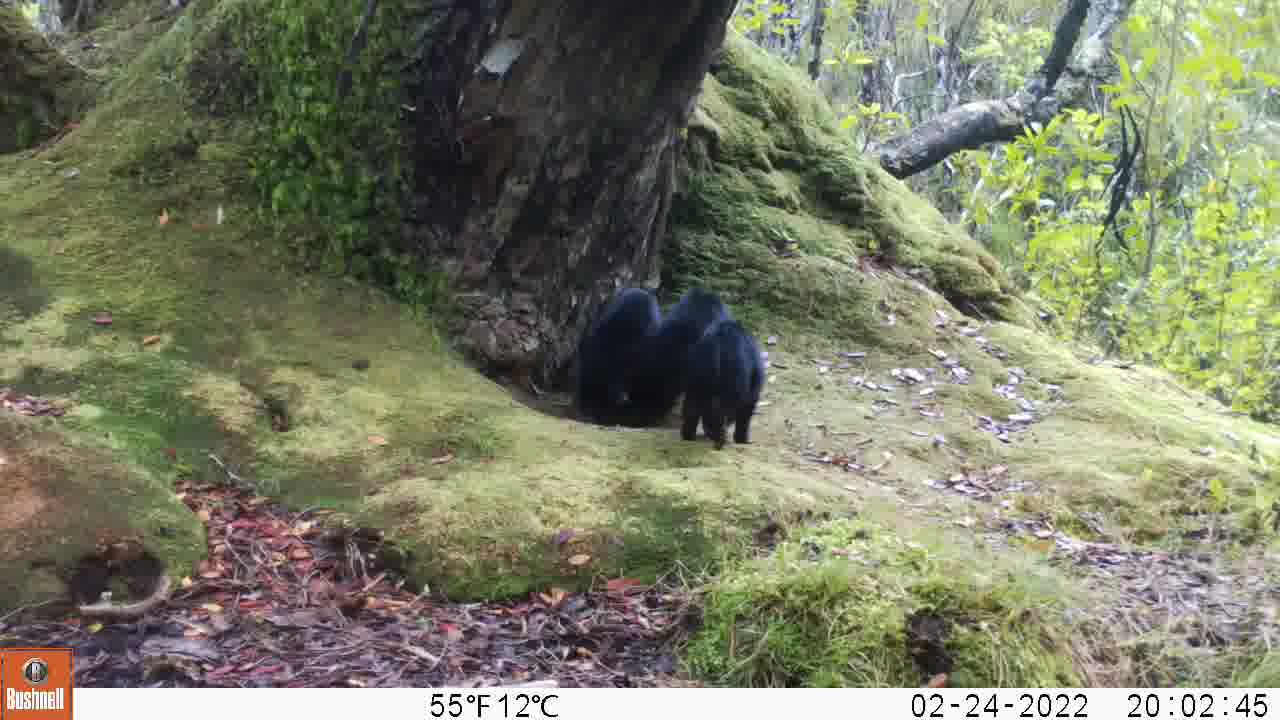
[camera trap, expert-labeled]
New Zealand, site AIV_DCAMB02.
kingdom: Animalia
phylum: Chordata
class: Mammalia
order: Artiodactyla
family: Suidae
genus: Sus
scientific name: Sus scrofa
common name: pig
Pig (Sus scrofa).